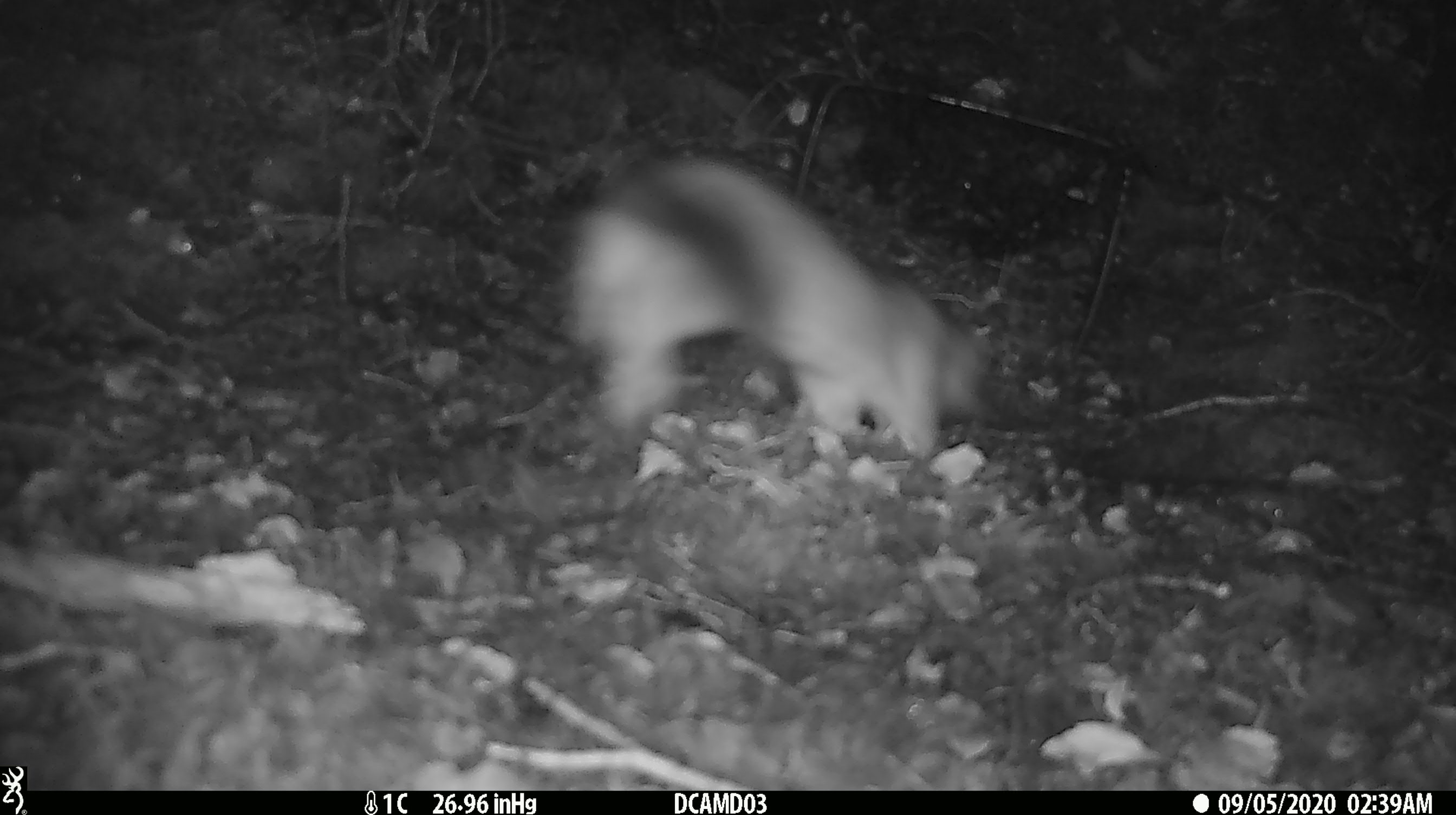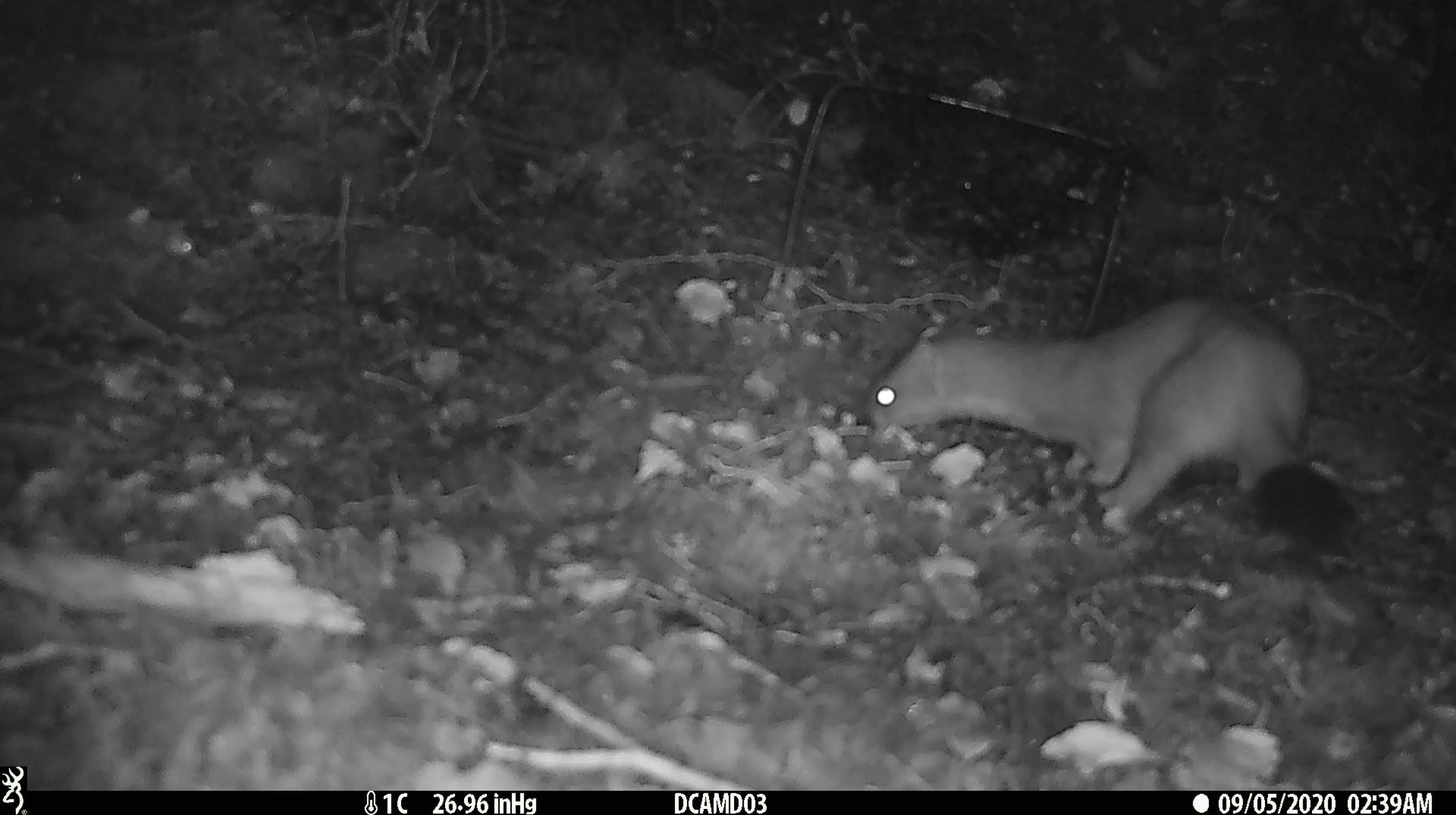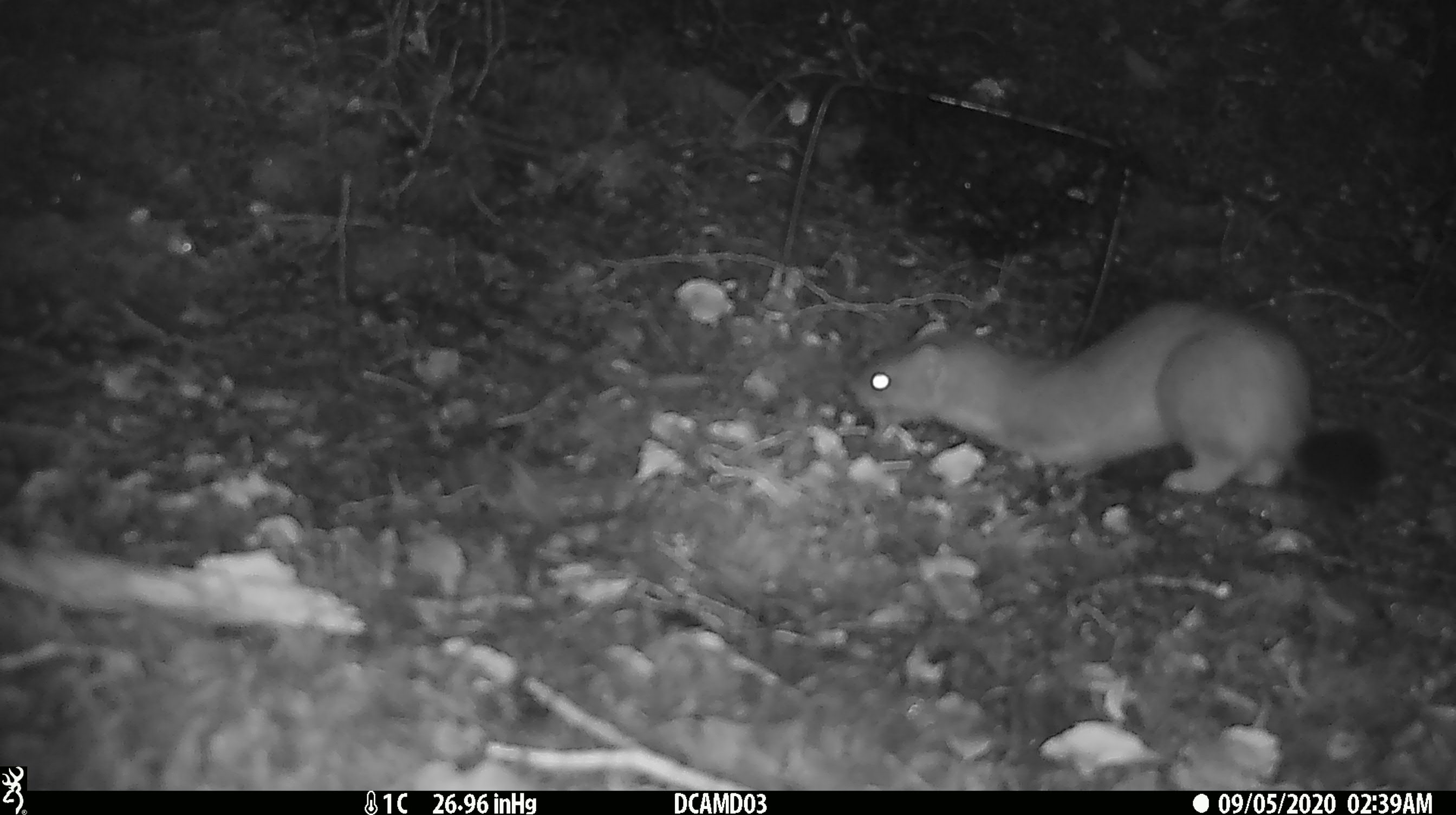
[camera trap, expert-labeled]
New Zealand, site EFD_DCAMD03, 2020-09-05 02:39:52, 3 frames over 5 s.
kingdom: Animalia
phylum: Chordata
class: Mammalia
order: Carnivora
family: Mustelidae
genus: Mustela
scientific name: Mustela erminea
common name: stoat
Stoat (Mustela erminea).